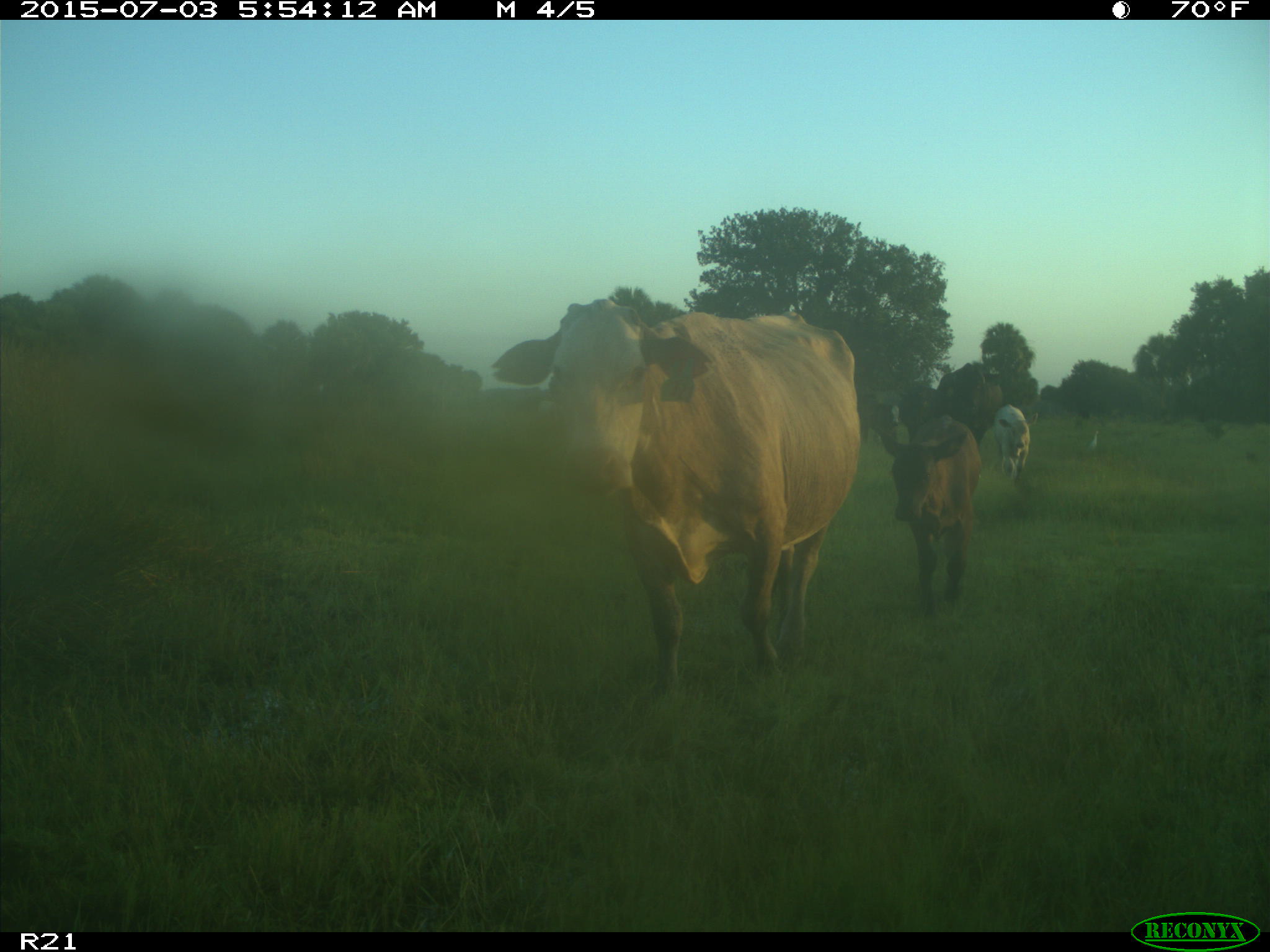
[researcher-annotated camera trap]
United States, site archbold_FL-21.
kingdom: Animalia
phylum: Chordata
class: Mammalia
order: Artiodactyla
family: Bovidae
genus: Bos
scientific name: Bos taurus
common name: domestic cow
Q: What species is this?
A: Bos taurus (domestic cow).